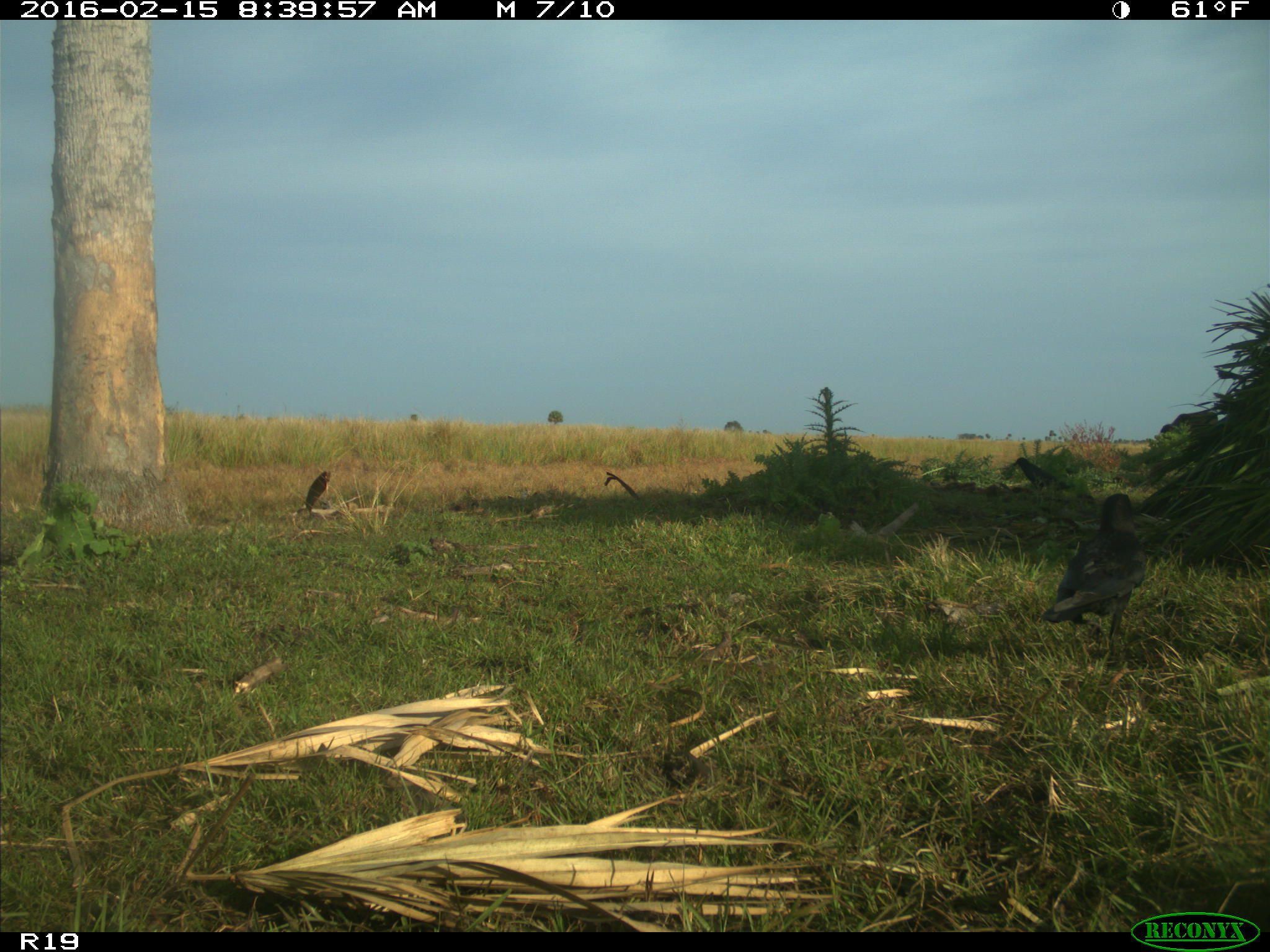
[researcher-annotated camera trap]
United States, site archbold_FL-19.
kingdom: Animalia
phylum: Chordata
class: Mammalia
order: Artiodactyla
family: Bovidae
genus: Bos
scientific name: Bos taurus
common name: domestic cow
Bos taurus (domestic cow).